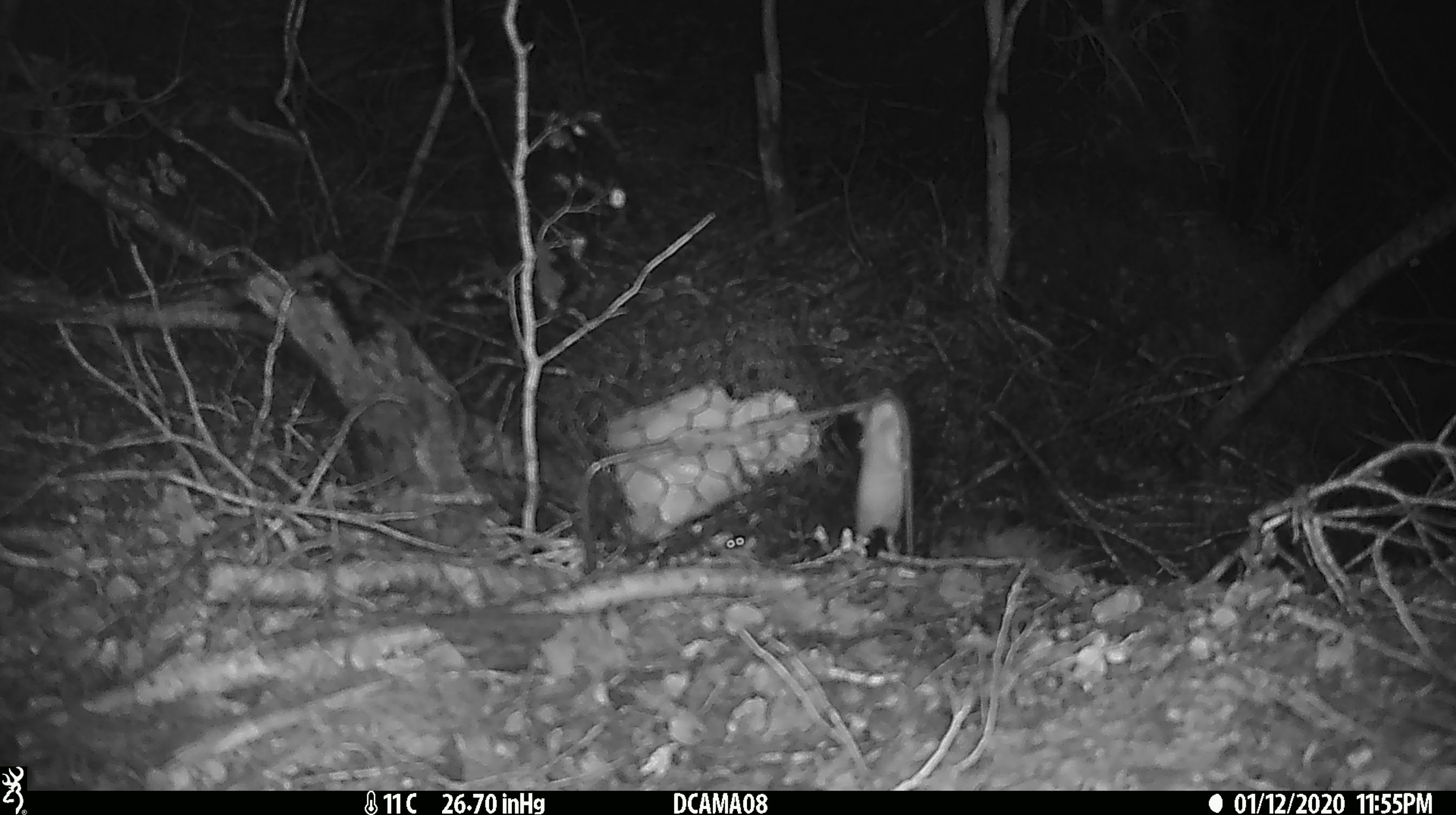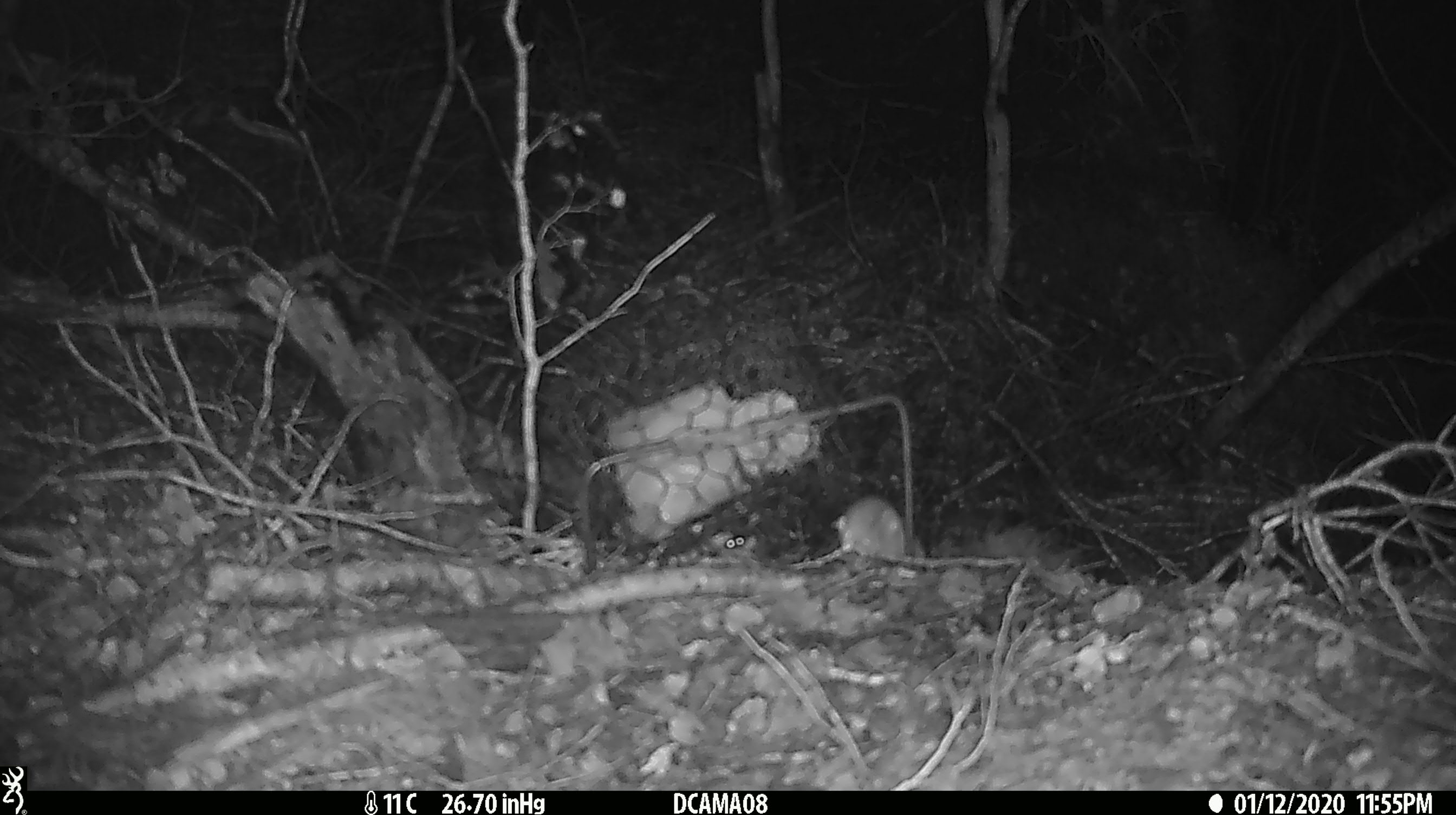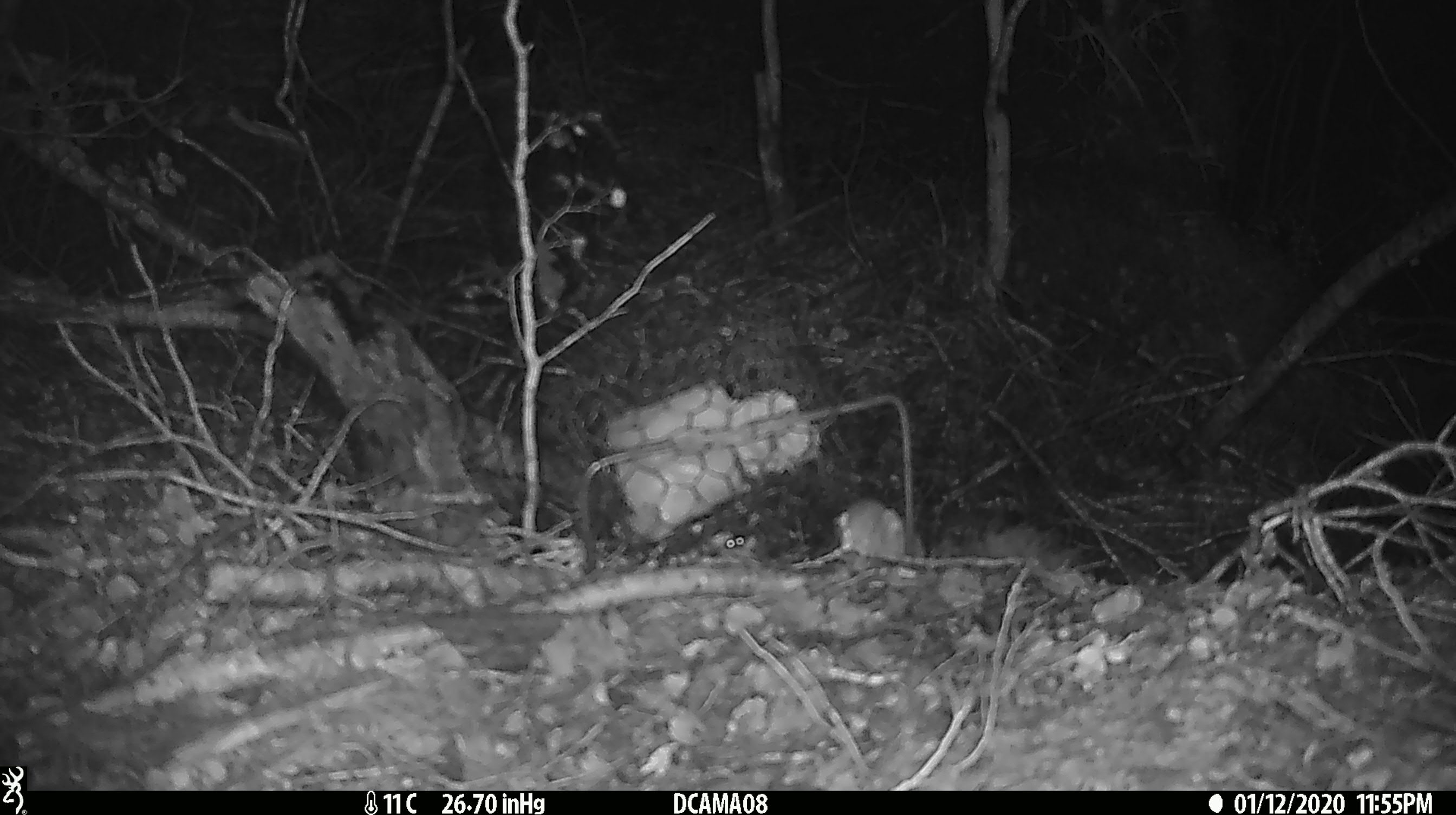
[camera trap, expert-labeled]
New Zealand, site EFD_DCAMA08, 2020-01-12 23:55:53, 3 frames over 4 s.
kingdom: Animalia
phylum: Chordata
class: Mammalia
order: Rodentia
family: Muridae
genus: Mus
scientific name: Mus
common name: mouse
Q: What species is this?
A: Mouse (Mus).